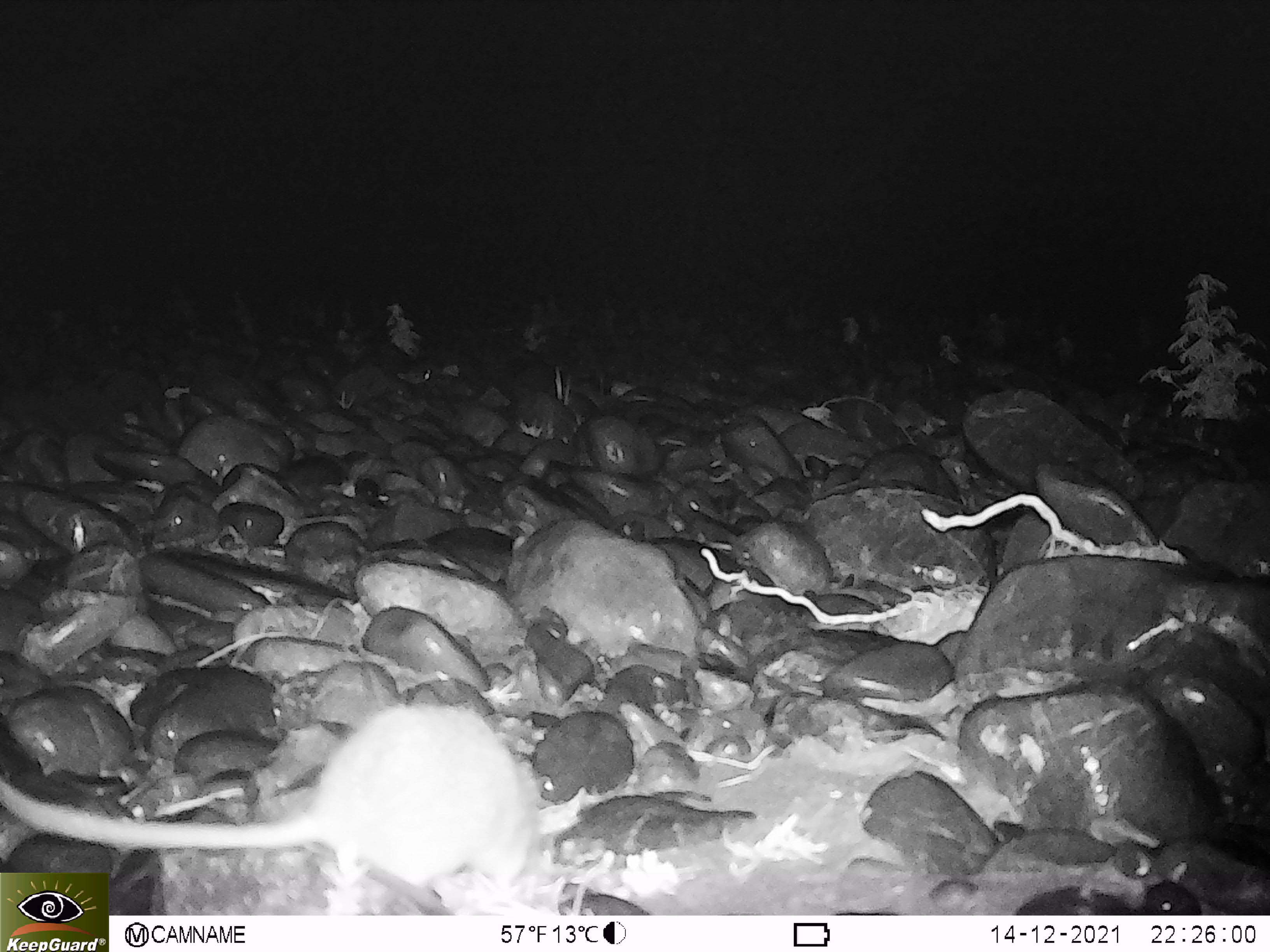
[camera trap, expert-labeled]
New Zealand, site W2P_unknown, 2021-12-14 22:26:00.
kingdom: Animalia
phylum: Chordata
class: Mammalia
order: Rodentia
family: Muridae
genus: Rattus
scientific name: Rattus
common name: rat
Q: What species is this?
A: Rat (Rattus).